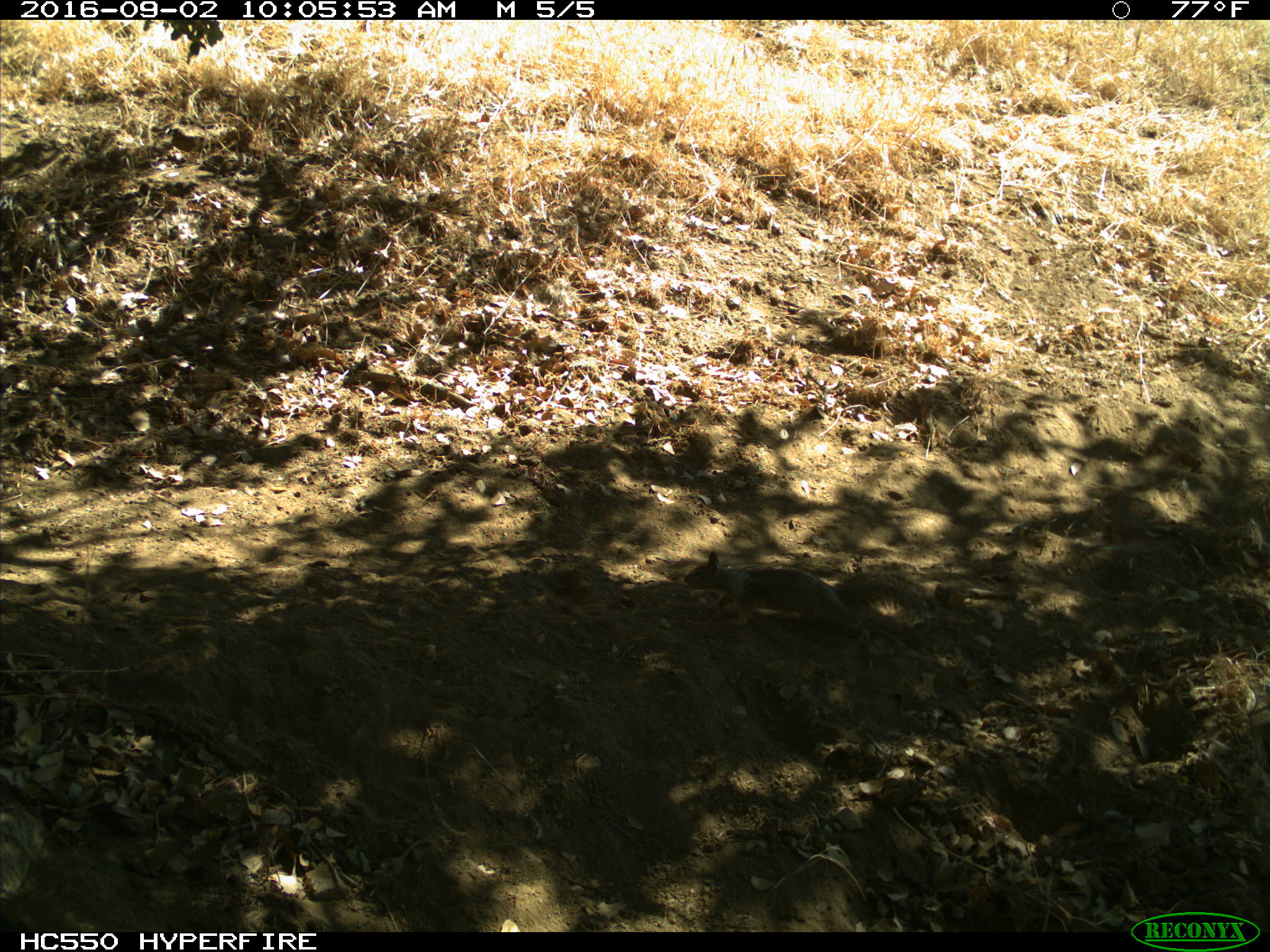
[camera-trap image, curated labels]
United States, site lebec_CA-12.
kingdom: Animalia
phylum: Chordata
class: Mammalia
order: Rodentia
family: Sciuridae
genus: Otospermophilus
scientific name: Otospermophilus beecheyi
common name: california ground squirrel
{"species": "Otospermophilus beecheyi (california ground squirrel)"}